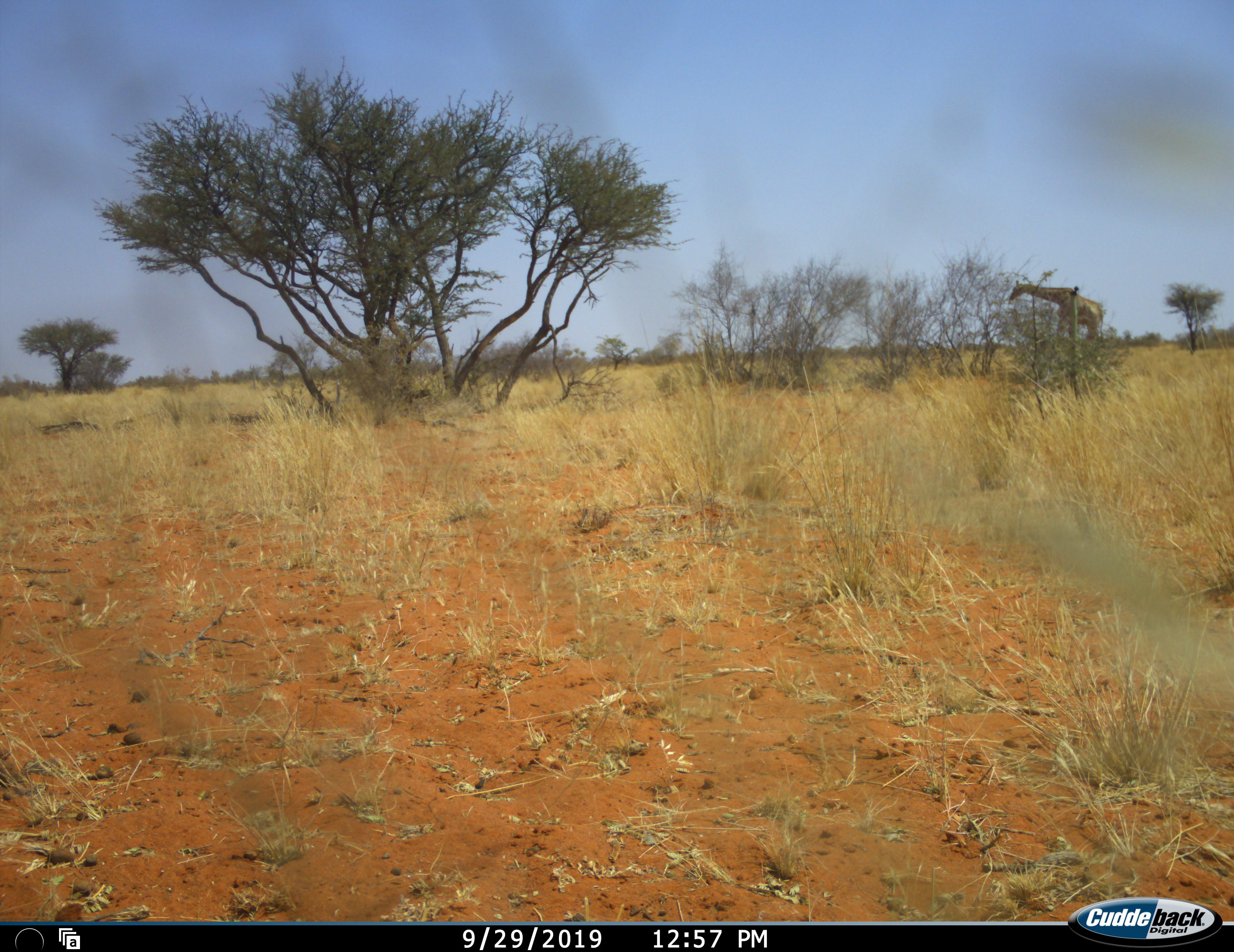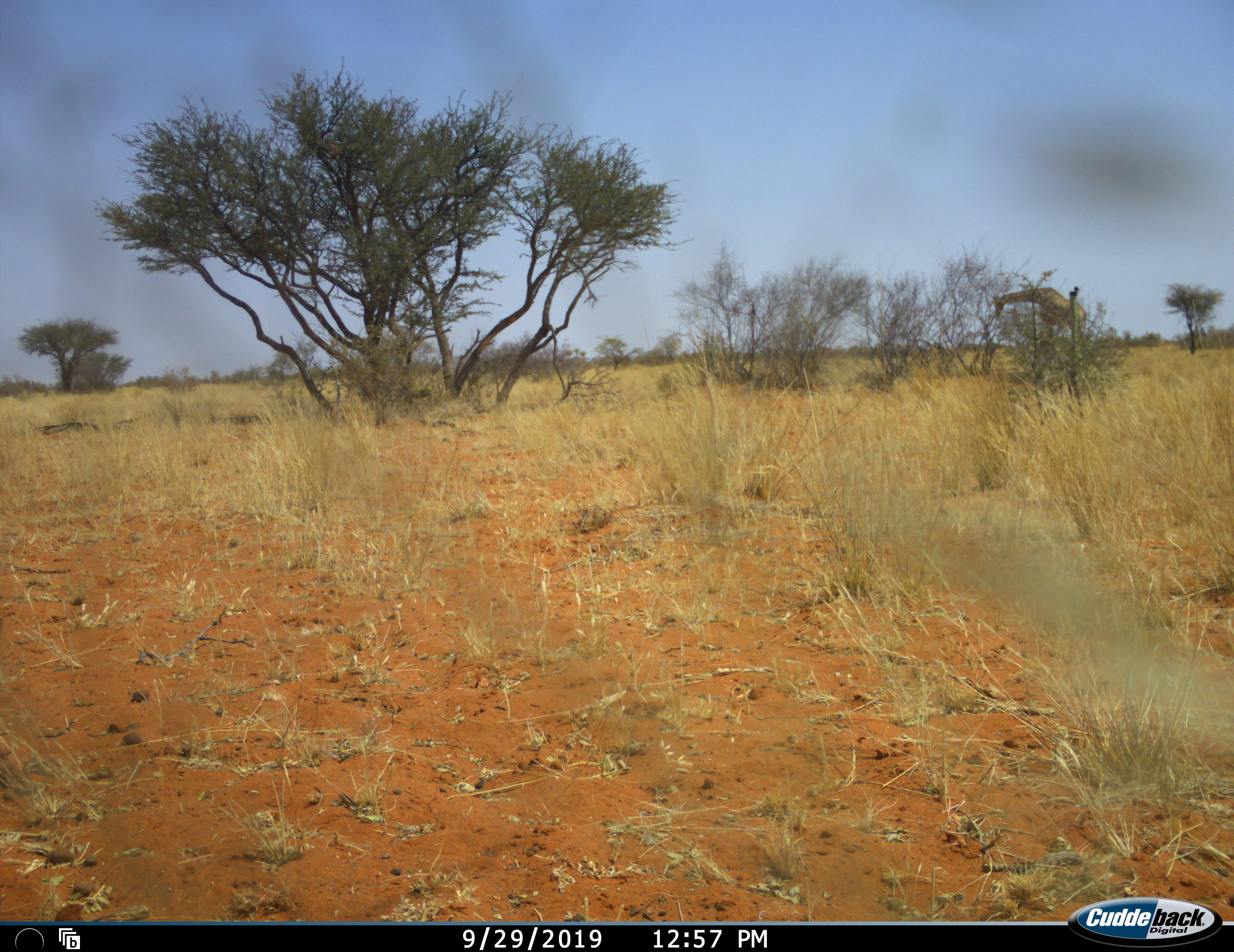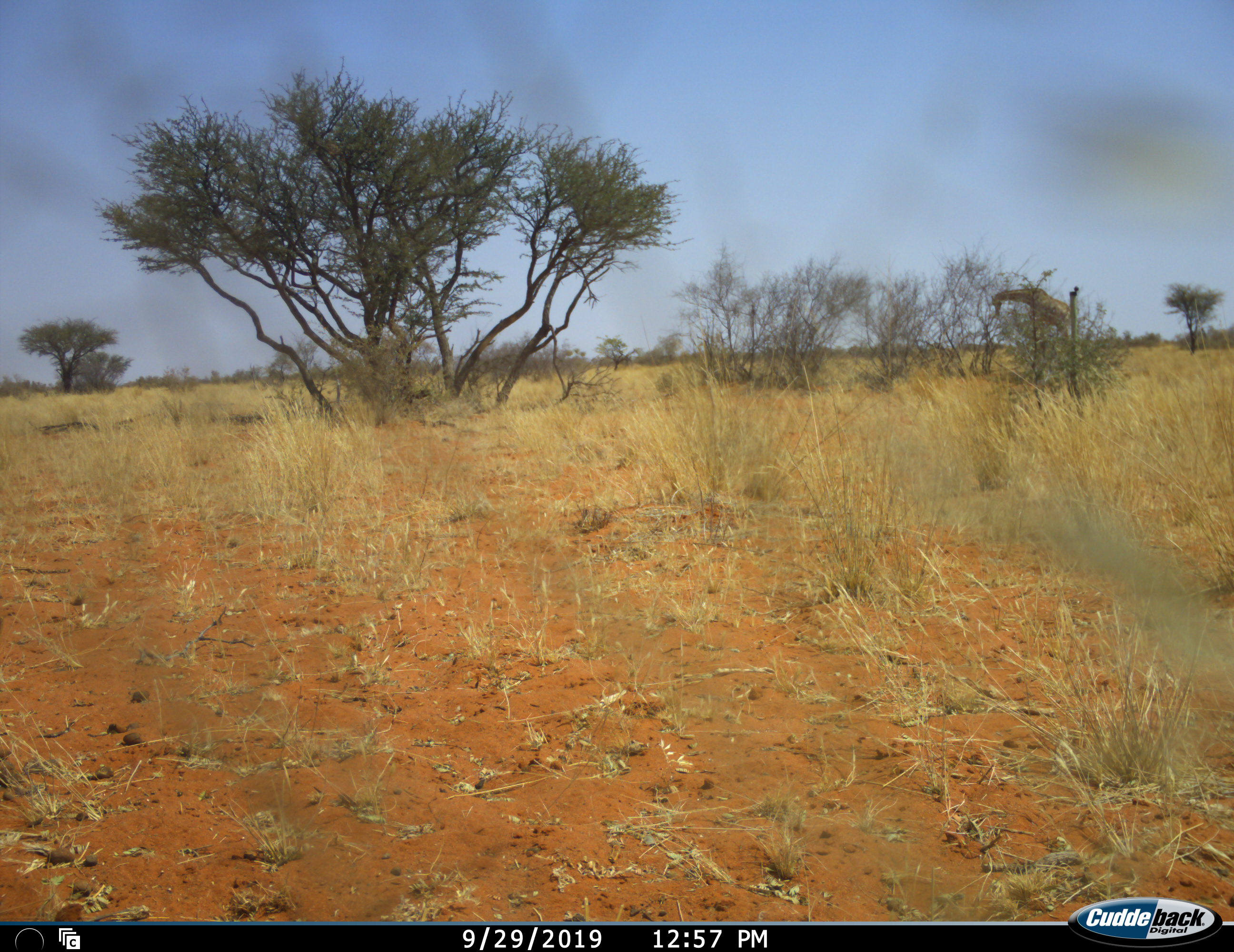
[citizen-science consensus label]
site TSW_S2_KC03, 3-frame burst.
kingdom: Animalia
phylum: Chordata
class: Mammalia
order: Artiodactyla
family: Giraffidae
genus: Giraffa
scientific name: Giraffa camelopardalis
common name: giraffe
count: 1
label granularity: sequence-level